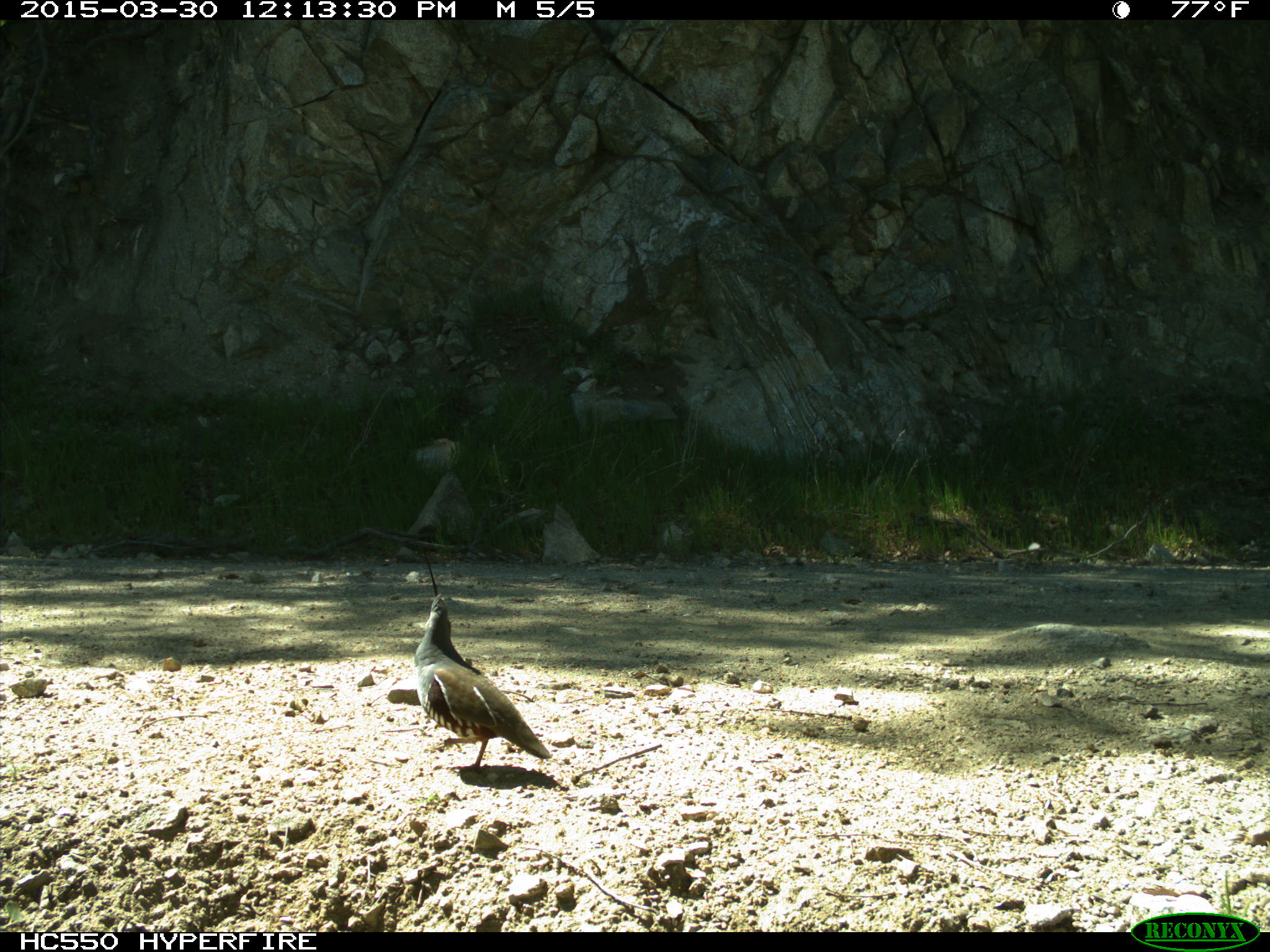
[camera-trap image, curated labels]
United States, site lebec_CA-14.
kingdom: Animalia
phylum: Chordata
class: Aves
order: Galliformes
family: Odontophoridae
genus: Callipepla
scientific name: Callipepla californica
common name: california quail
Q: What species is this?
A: Callipepla californica (california quail).